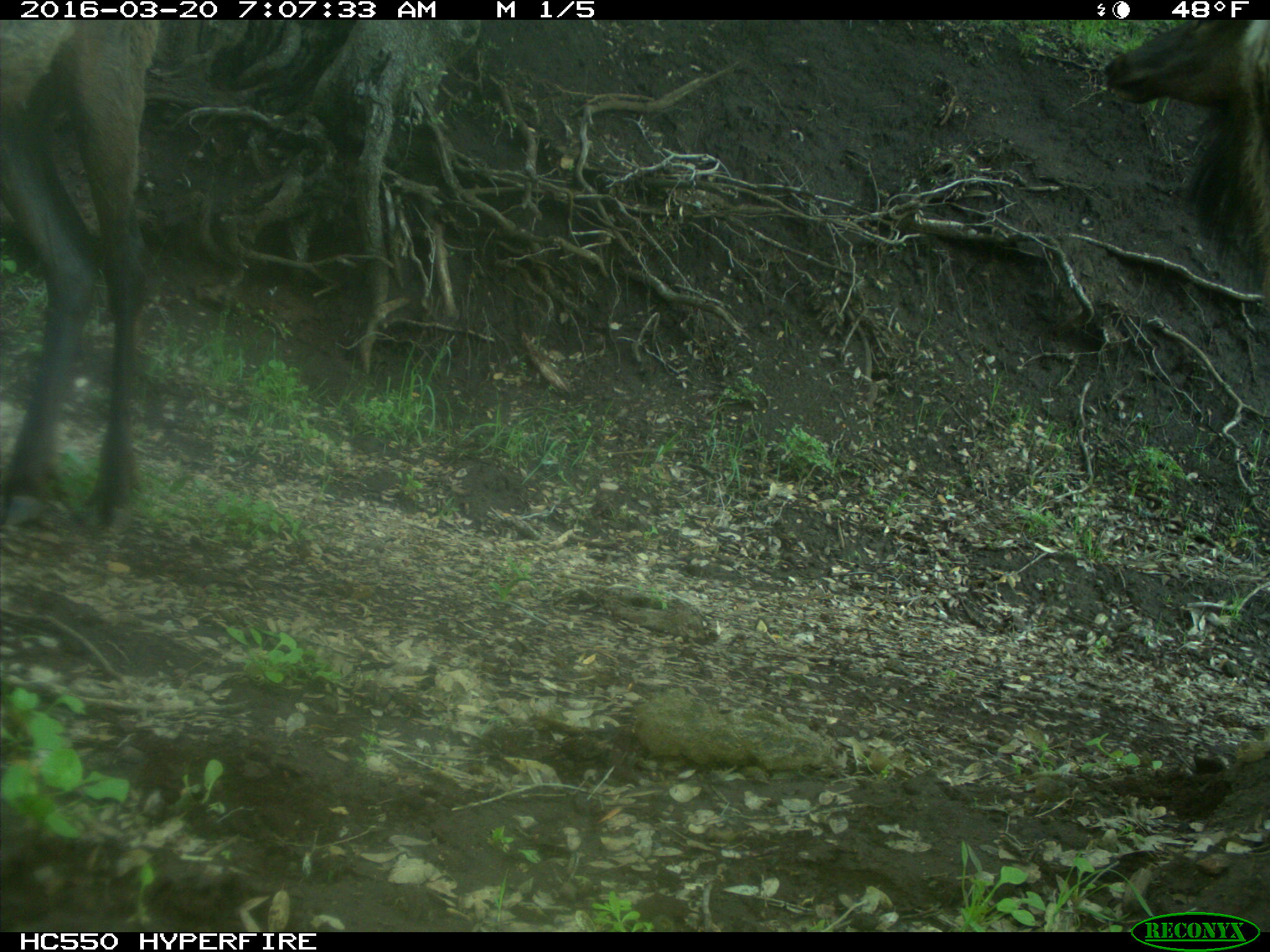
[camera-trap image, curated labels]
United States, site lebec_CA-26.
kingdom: Animalia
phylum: Chordata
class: Mammalia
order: Artiodactyla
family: Cervidae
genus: Cervus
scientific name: Cervus canadensis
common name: elk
Cervus canadensis (elk).